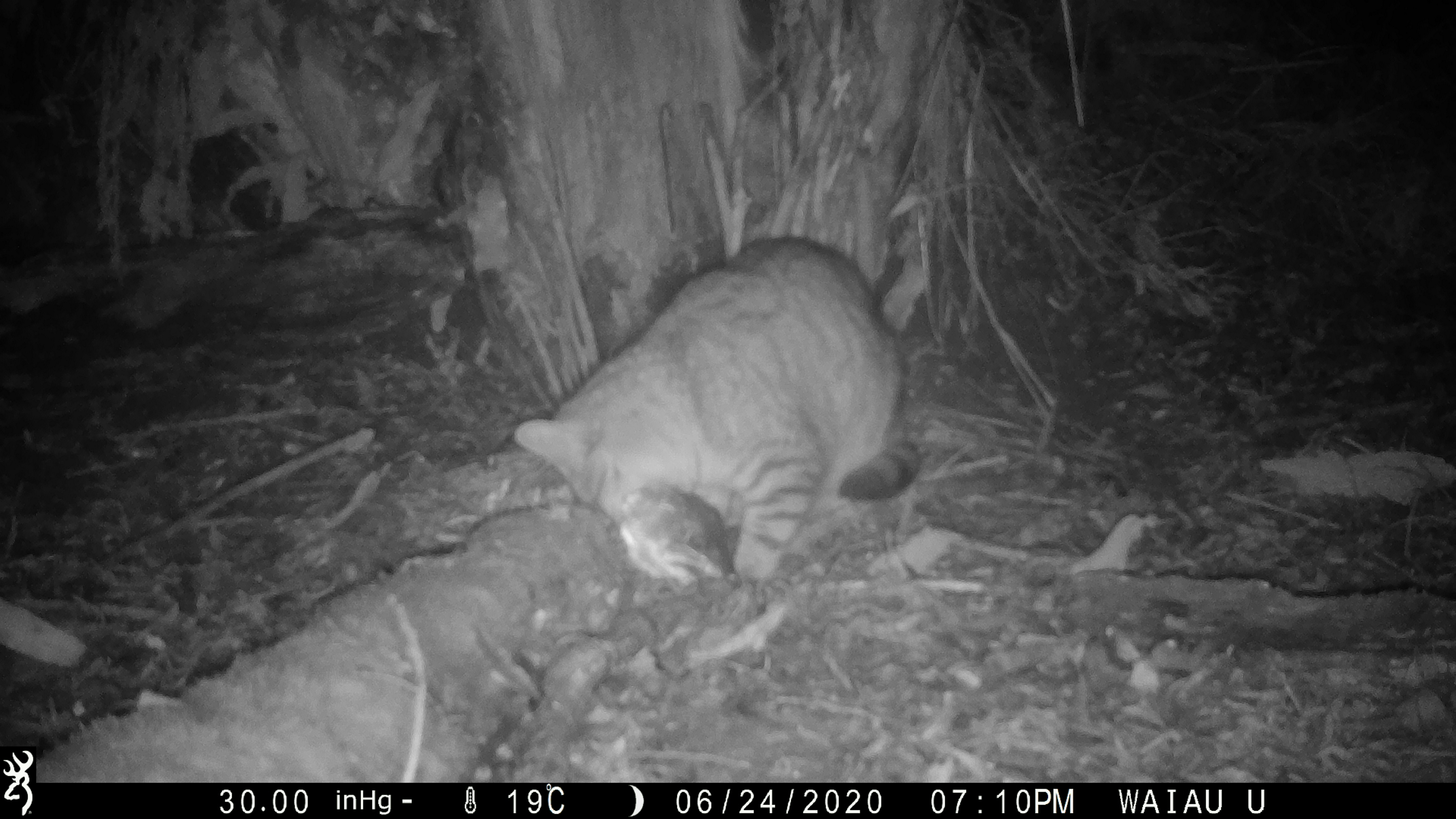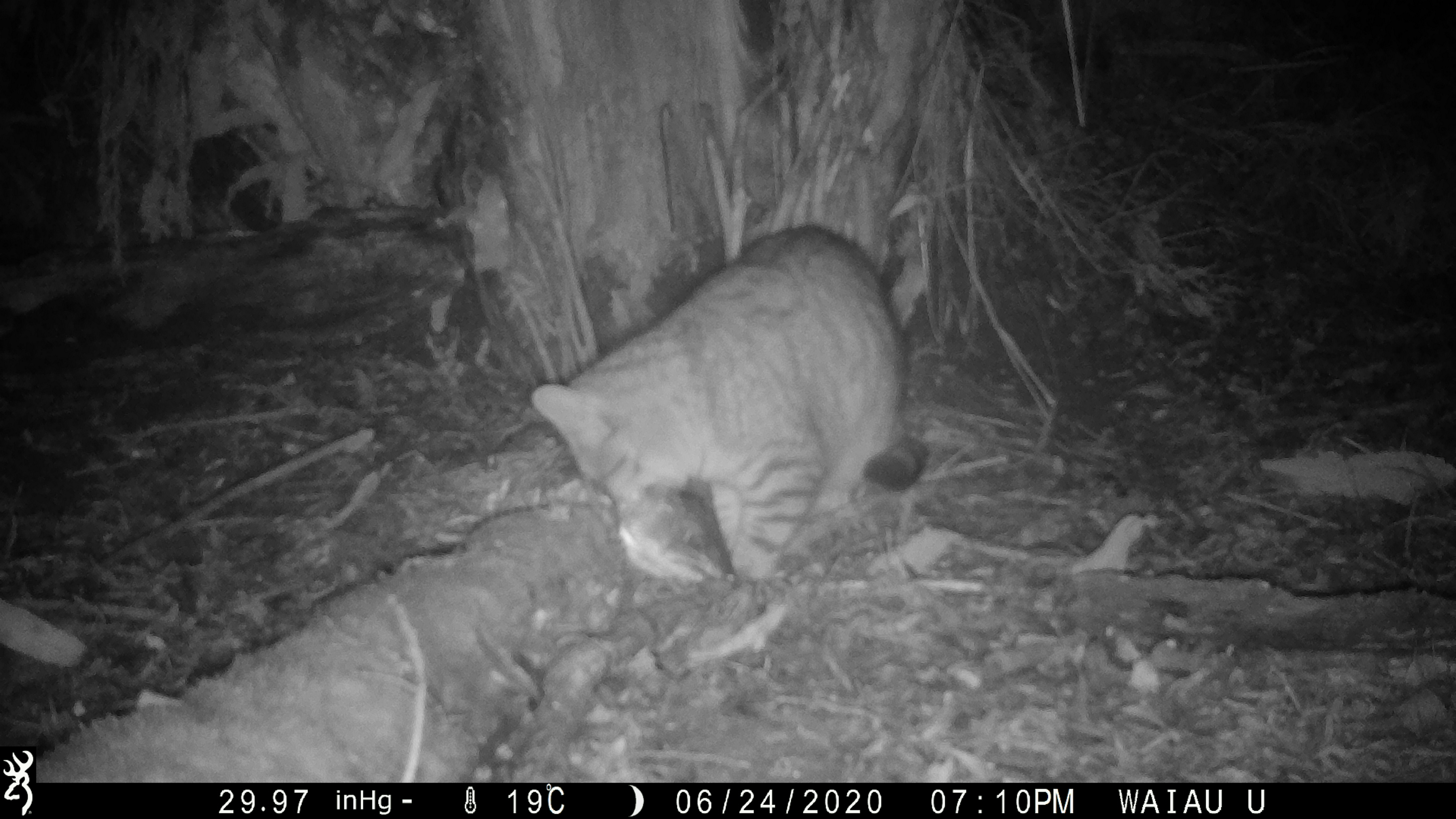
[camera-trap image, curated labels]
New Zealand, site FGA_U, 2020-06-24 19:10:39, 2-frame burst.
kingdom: Animalia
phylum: Chordata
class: Mammalia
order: Carnivora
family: Felidae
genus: Felis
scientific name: Felis catus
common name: domestic cat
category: cat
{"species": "cat (domestic cat) (Felis catus)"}